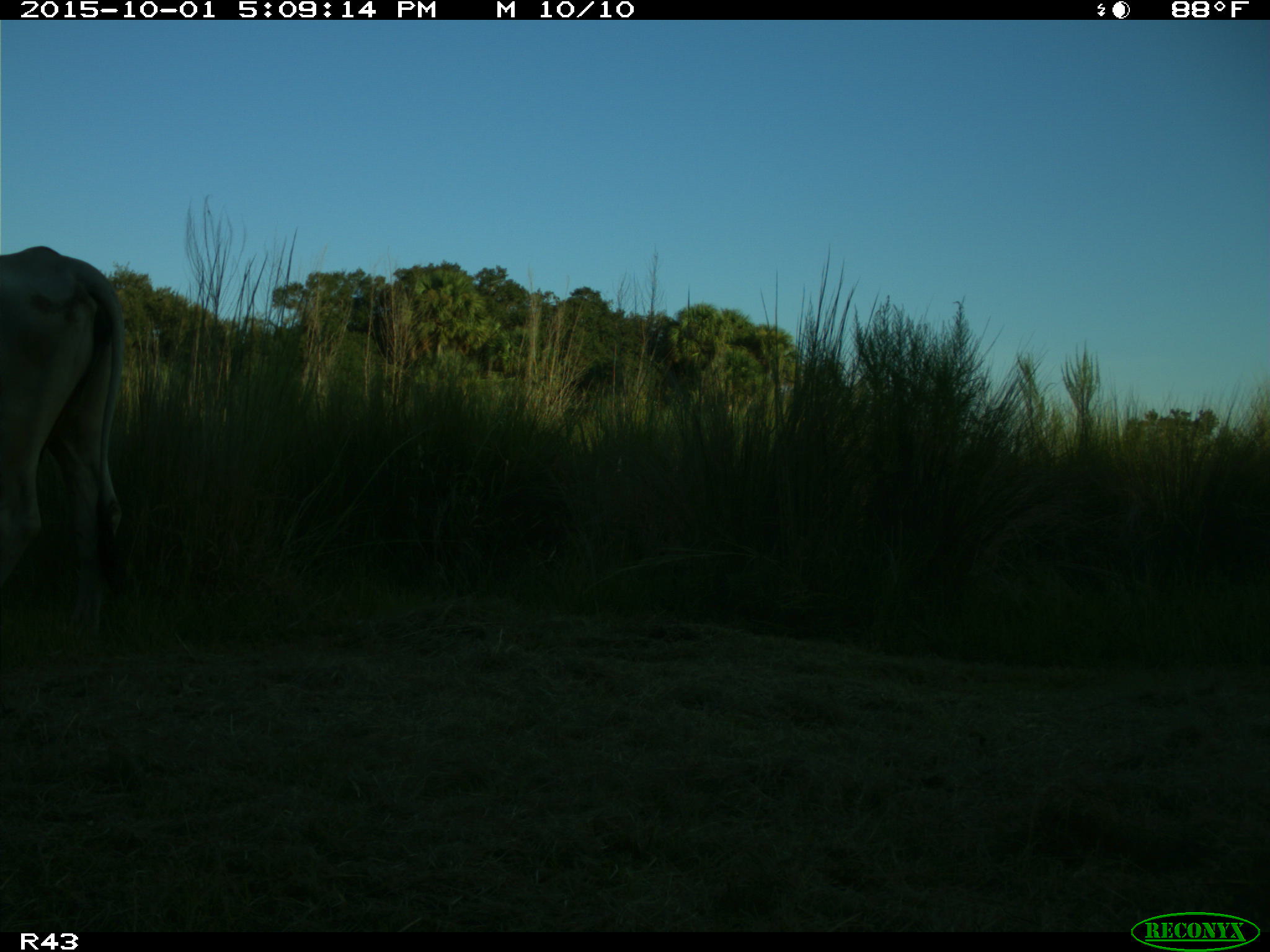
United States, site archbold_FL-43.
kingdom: Animalia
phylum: Chordata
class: Mammalia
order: Artiodactyla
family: Bovidae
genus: Bos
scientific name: Bos taurus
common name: domestic cow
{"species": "Bos taurus (domestic cow)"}